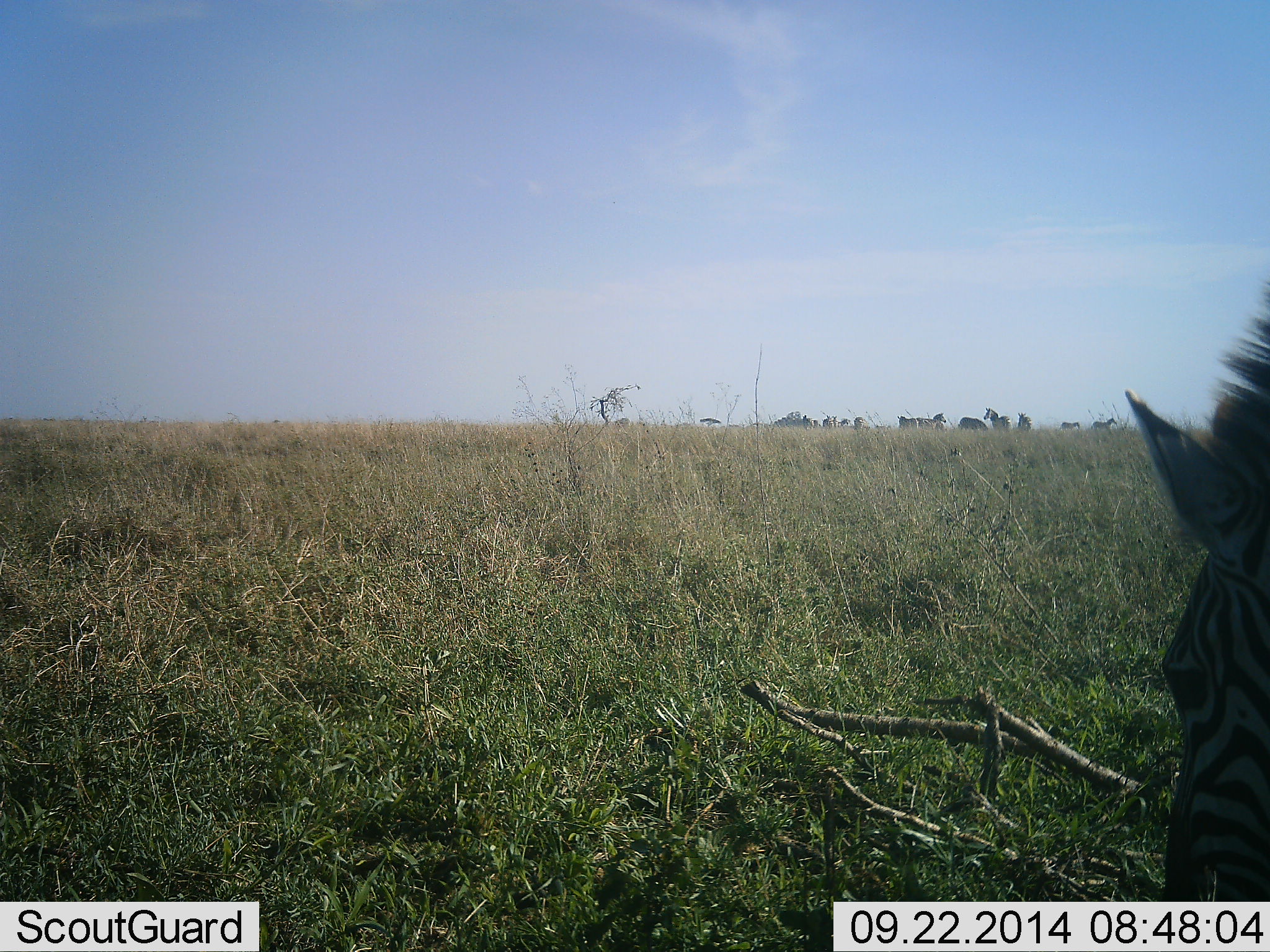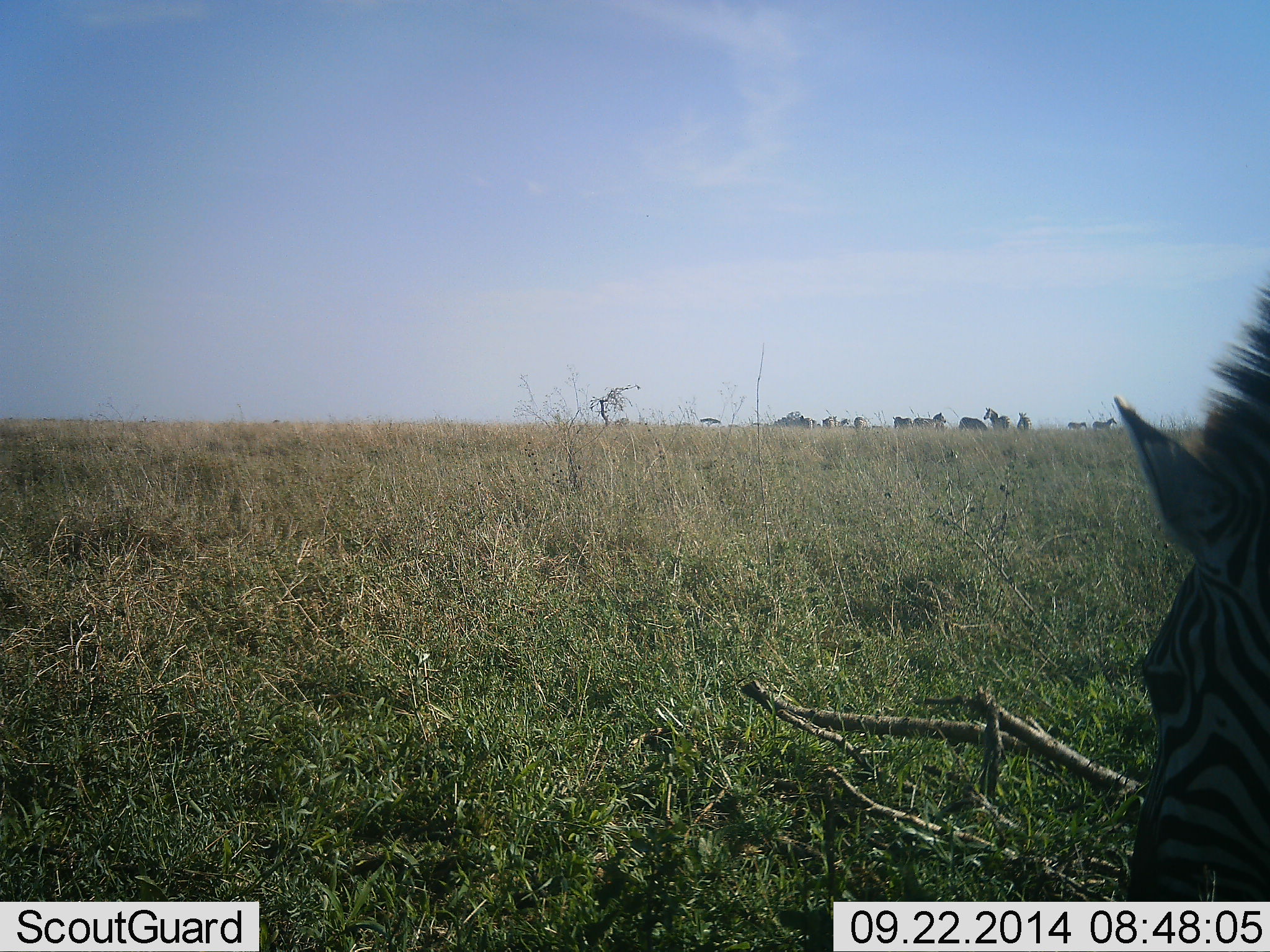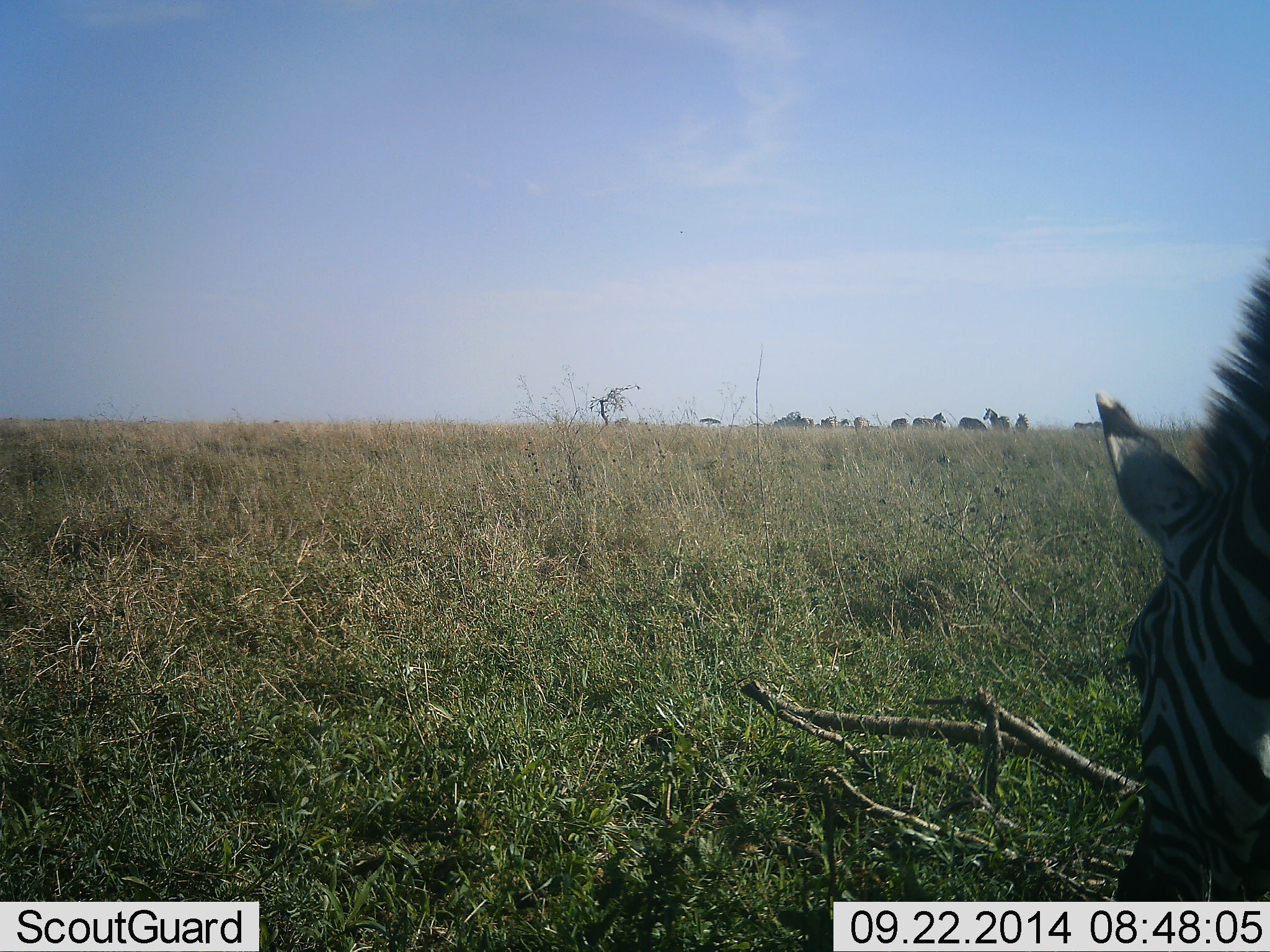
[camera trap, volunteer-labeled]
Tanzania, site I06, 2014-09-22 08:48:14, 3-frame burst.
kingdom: Animalia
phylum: Chordata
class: Mammalia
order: Perissodactyla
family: Equidae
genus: Equus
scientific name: Equus quagga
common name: plains zebra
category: zebra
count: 11-50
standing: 50%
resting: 0%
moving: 40%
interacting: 10%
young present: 0%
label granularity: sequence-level